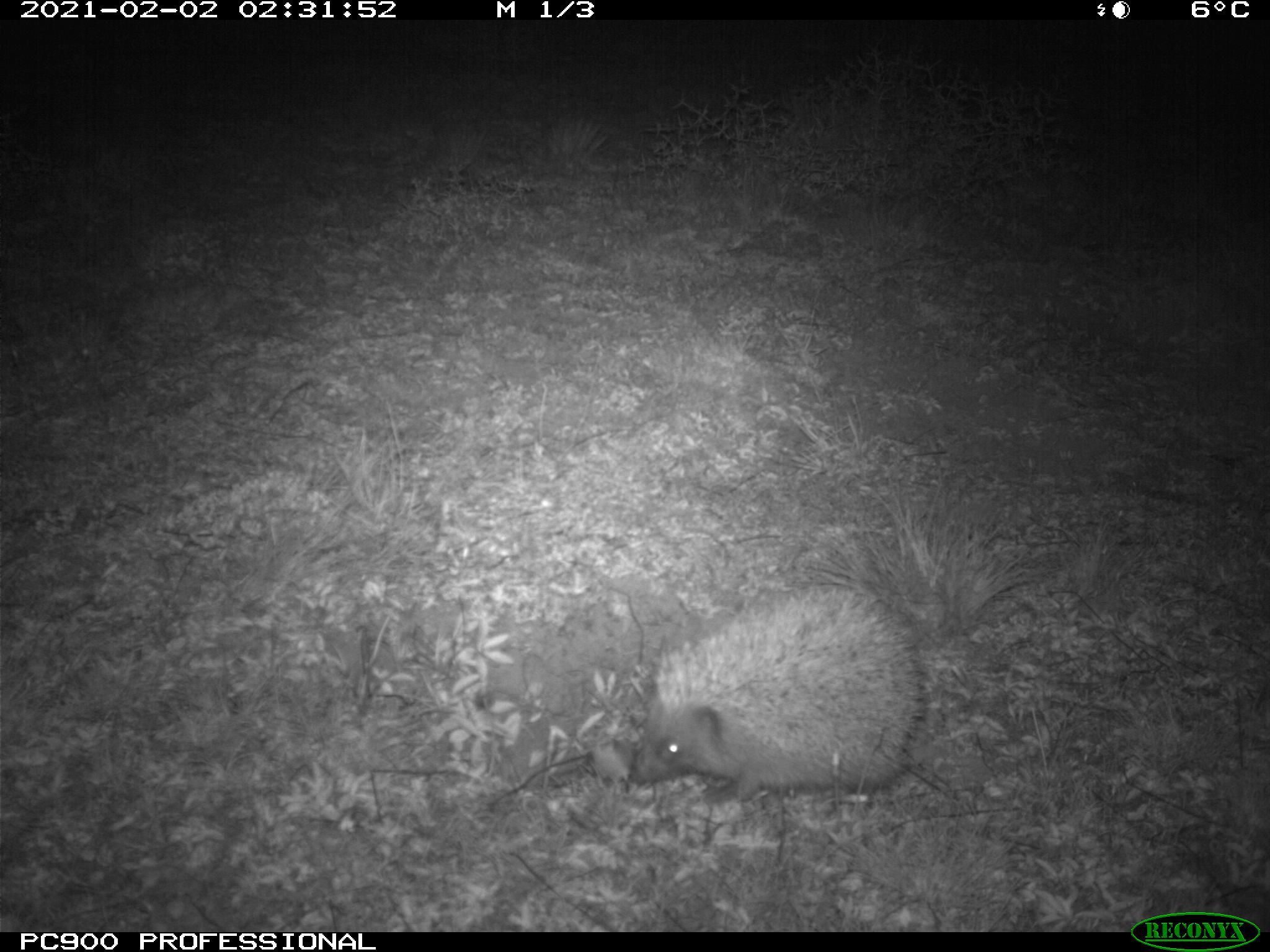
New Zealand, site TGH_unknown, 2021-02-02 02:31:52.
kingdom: Animalia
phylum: Chordata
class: Mammalia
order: Eulipotyphla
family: Erinaceidae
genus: Erinaceus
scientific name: Erinaceus europaeus europaeus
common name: european hedgehog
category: hedgehog